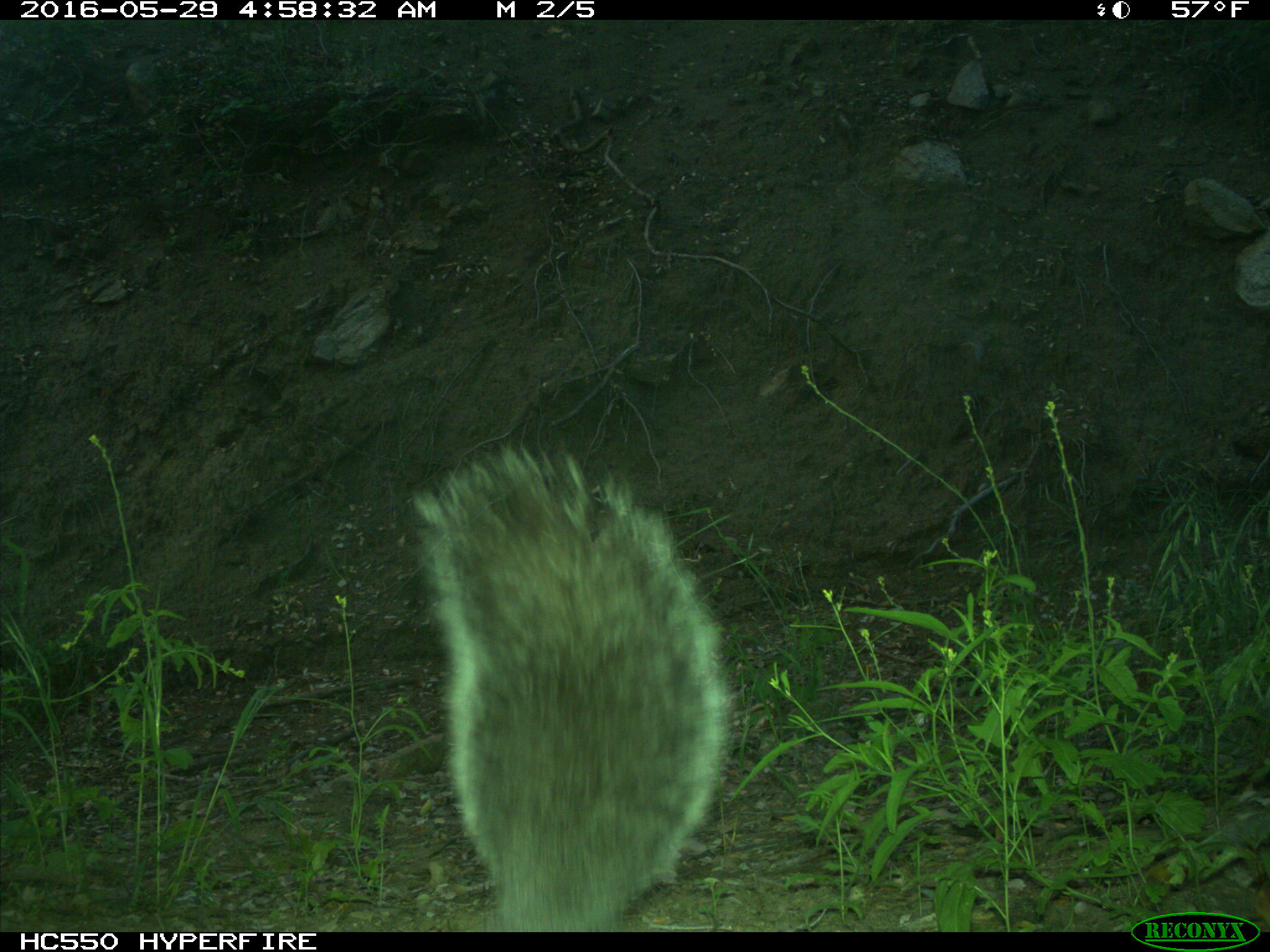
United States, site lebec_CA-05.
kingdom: Animalia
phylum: Chordata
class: Mammalia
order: Rodentia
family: Sciuridae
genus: Sciurus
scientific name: Sciurus carolinensis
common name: eastern gray squirrel